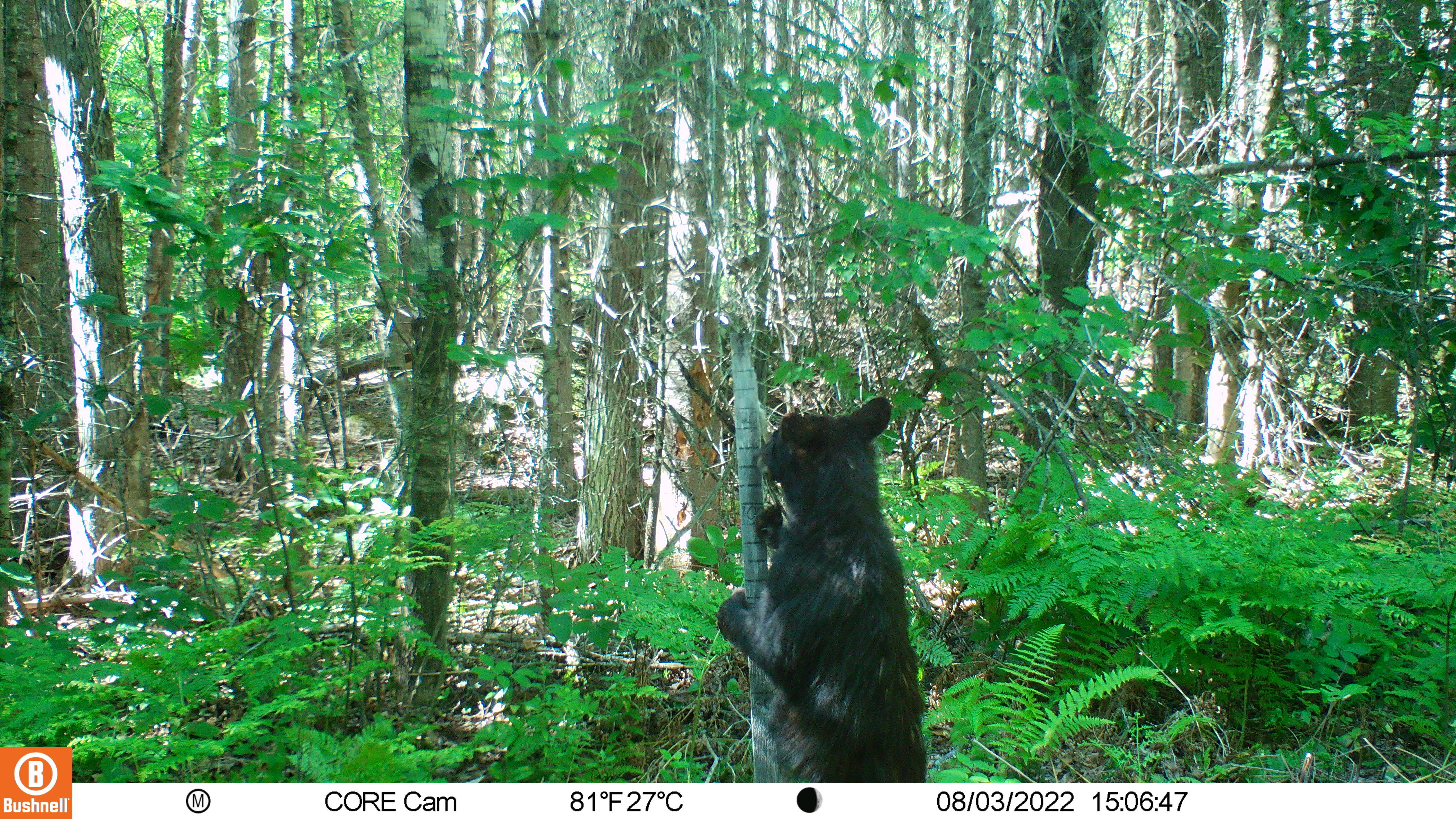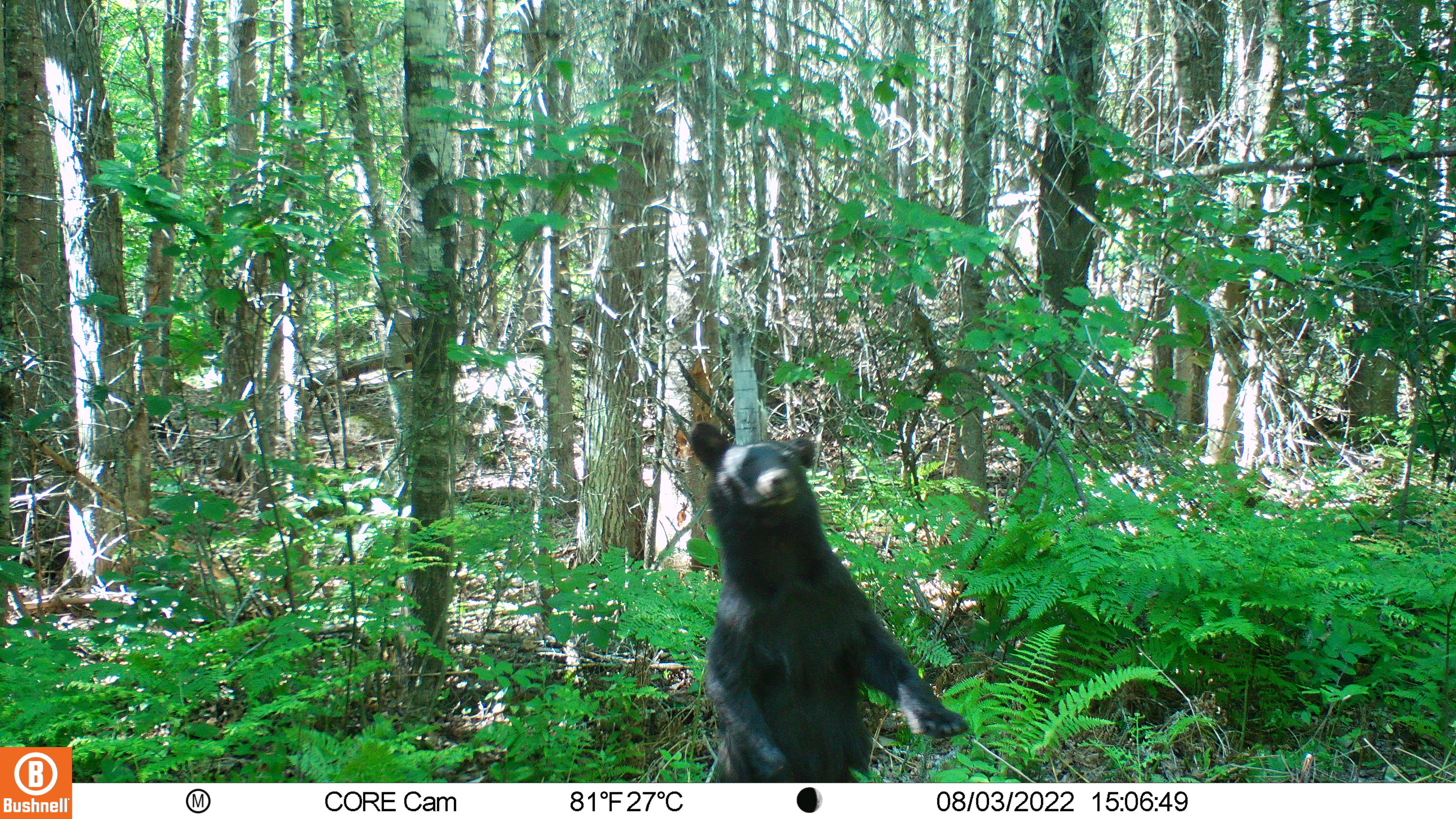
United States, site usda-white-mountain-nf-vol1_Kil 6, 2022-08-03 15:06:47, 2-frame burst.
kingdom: Animalia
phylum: Chordata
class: Mammalia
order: Carnivora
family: Ursidae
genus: Ursus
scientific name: Ursus americanus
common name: black bear